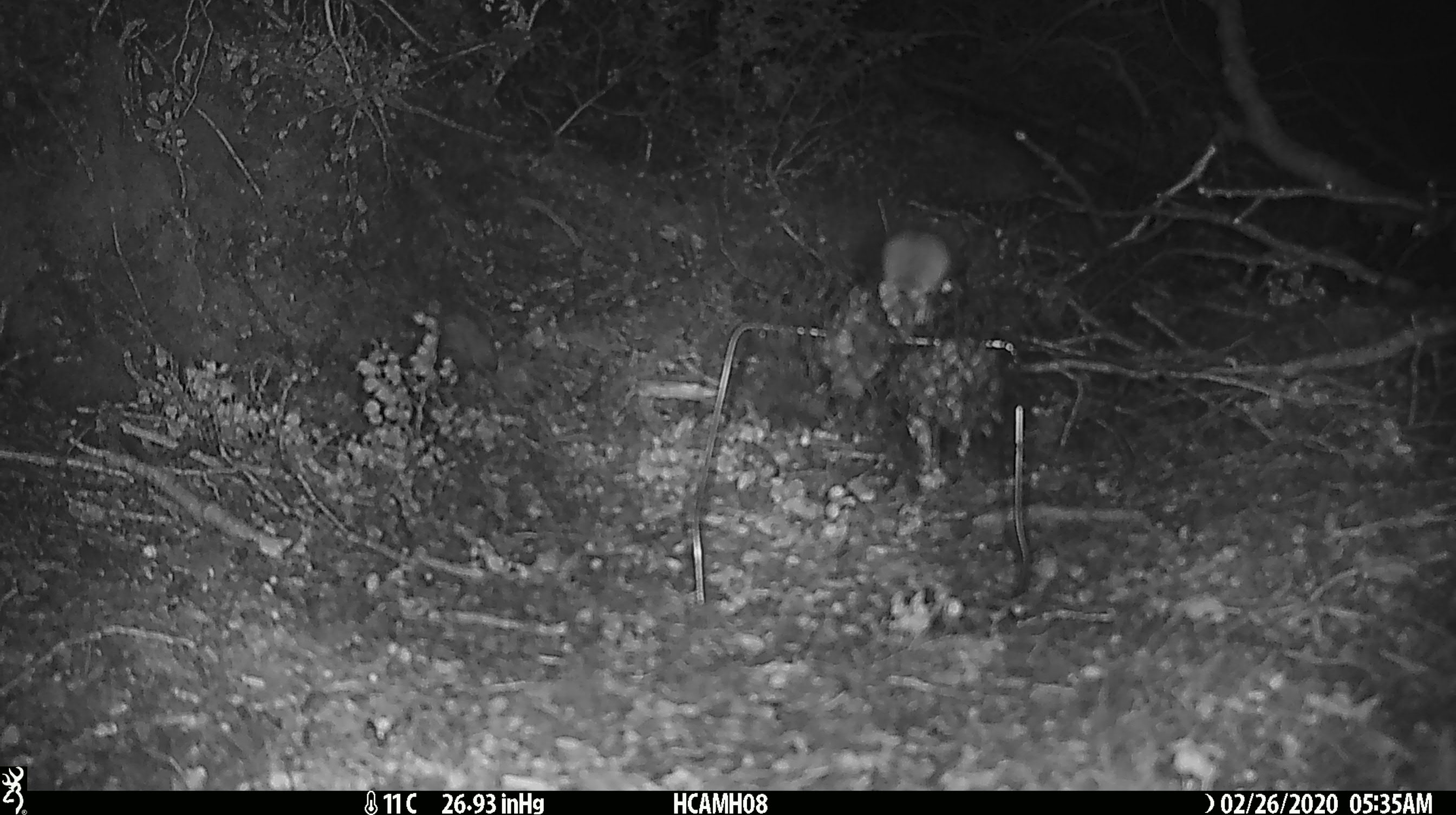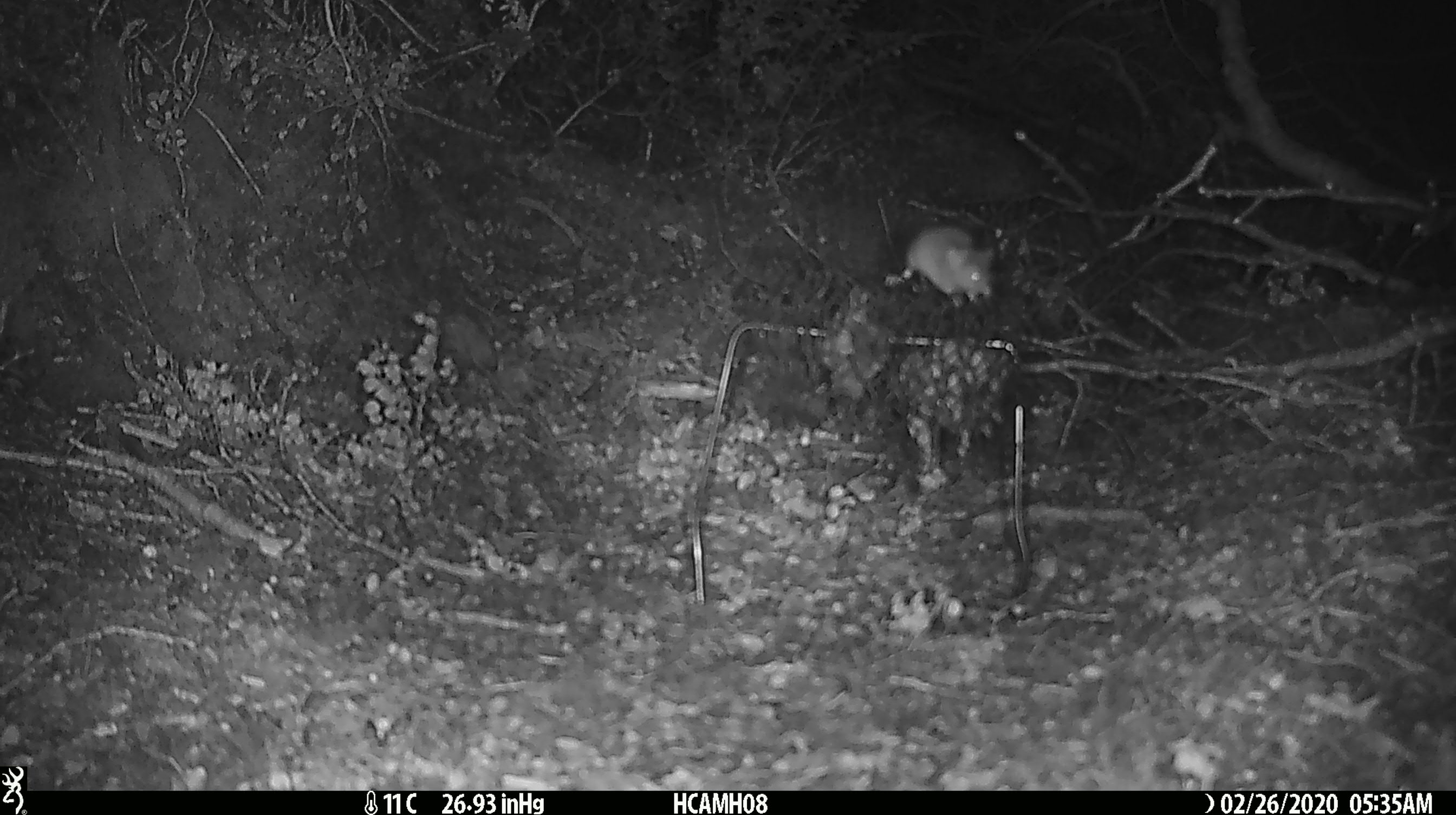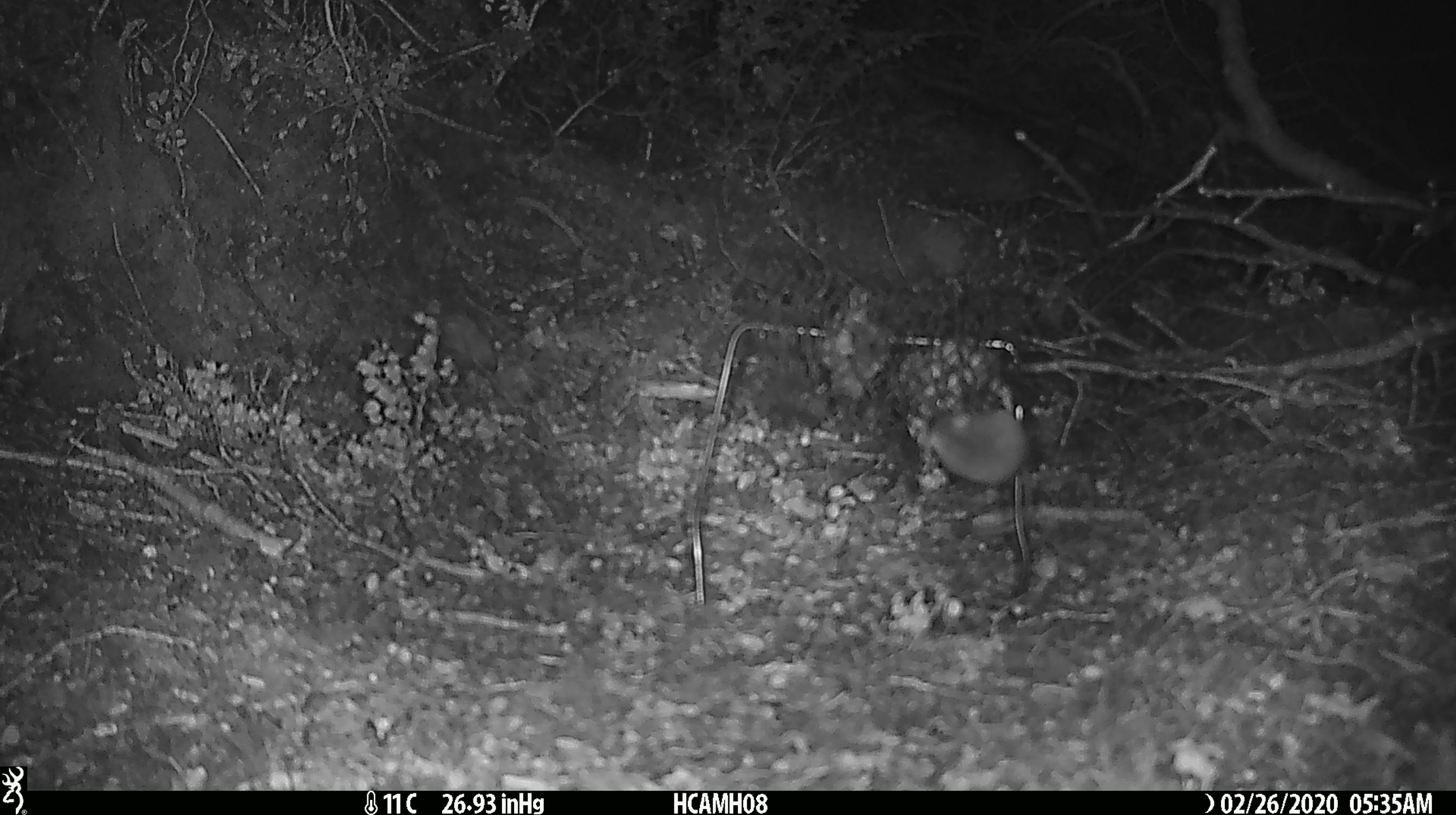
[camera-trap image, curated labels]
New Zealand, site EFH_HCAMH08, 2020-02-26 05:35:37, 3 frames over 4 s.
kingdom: Animalia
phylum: Chordata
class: Mammalia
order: Rodentia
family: Muridae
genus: Mus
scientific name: Mus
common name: mouse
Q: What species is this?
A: Mouse (Mus).